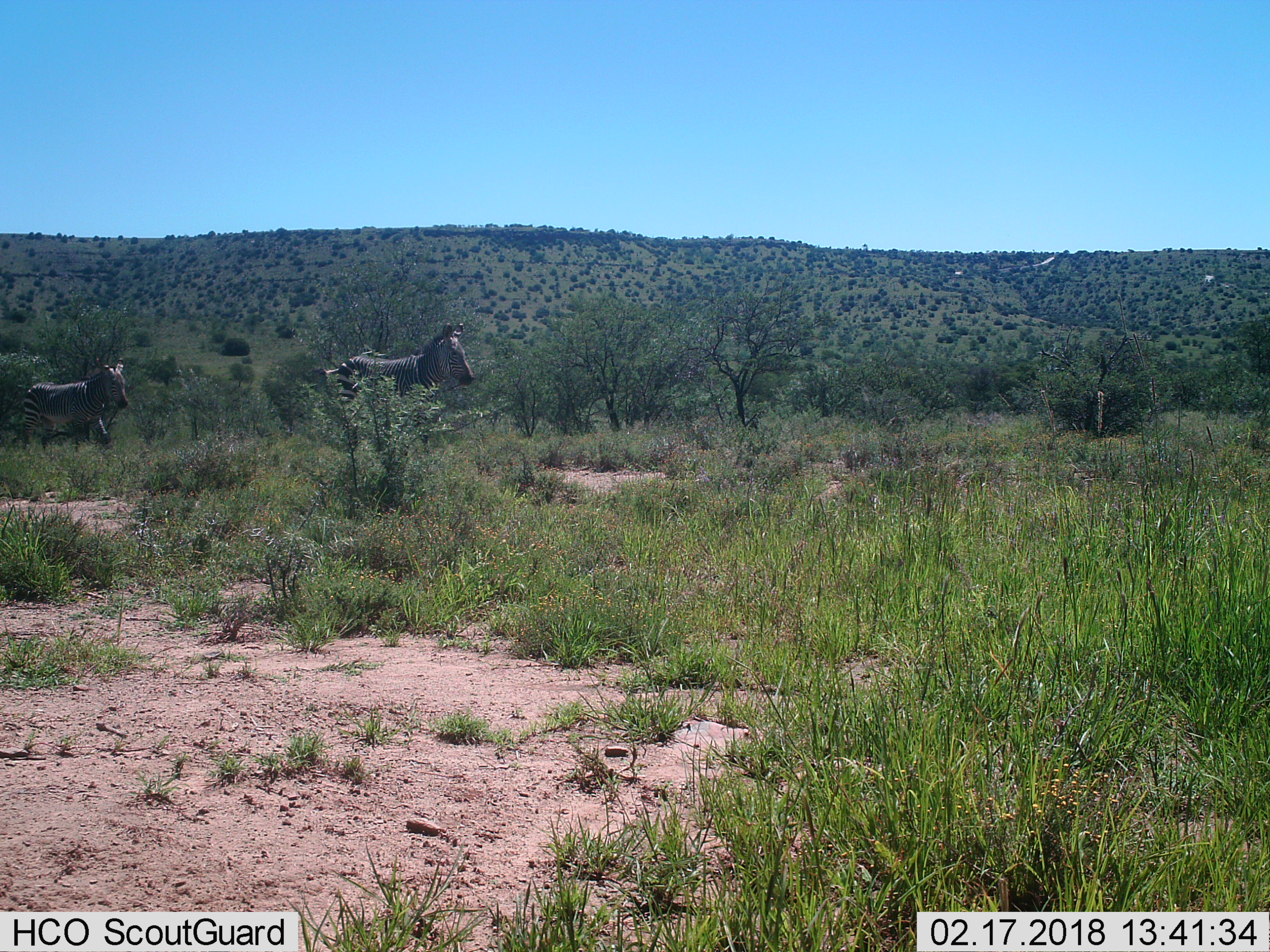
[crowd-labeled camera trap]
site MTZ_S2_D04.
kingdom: Animalia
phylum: Chordata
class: Mammalia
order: Perissodactyla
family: Equidae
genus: Equus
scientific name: Equus zebra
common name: mountain zebra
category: zebramountain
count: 2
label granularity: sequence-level